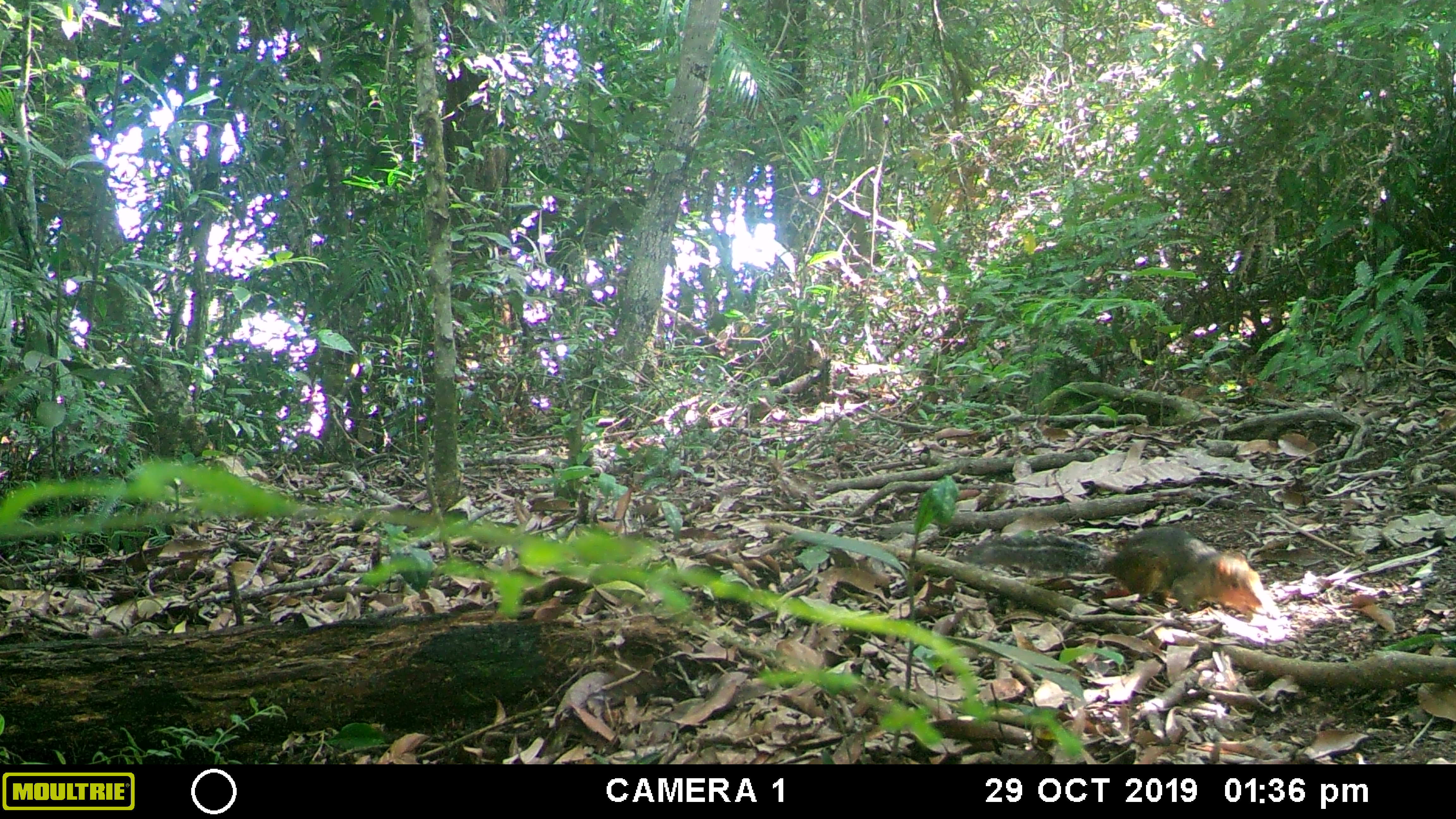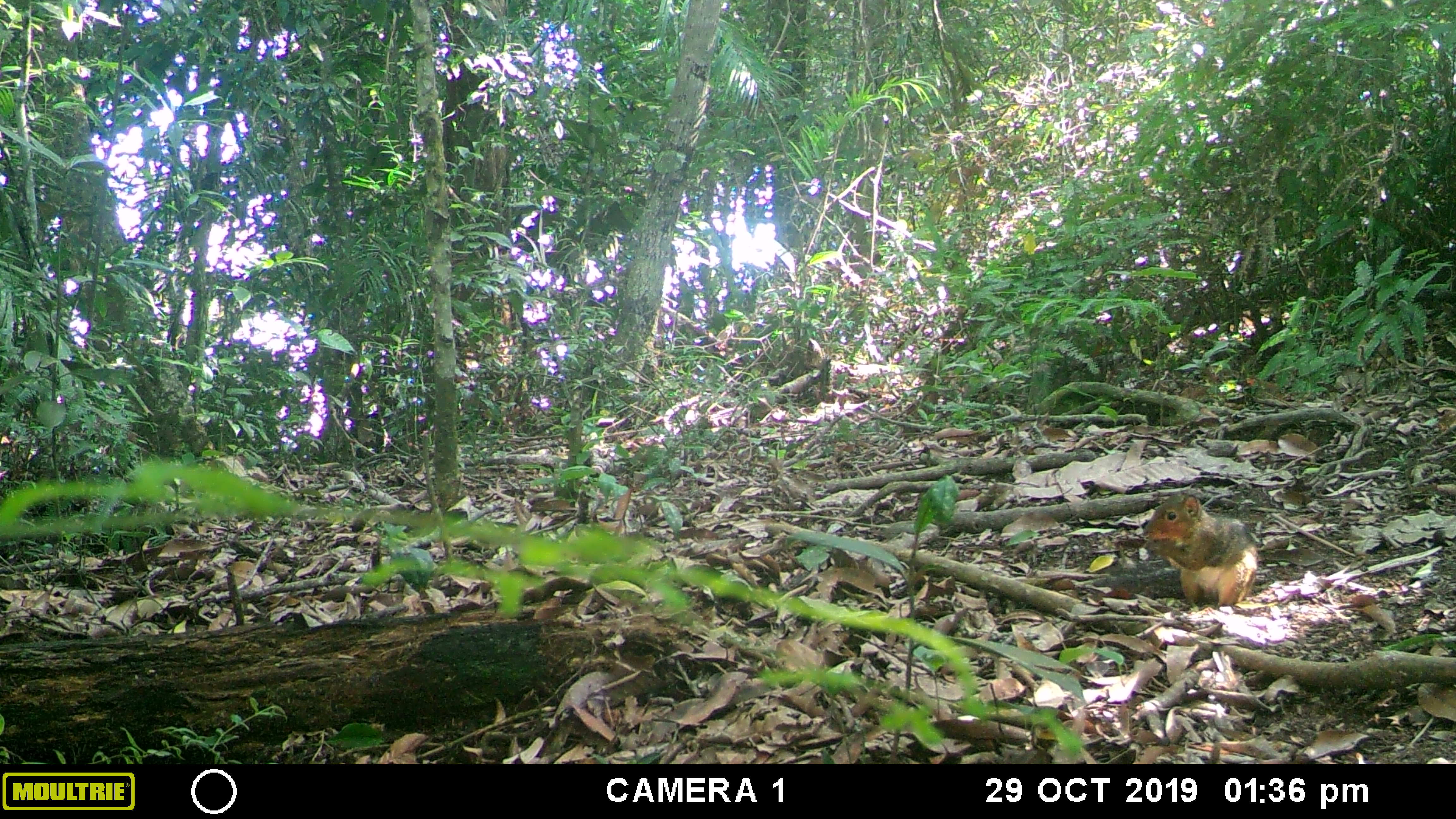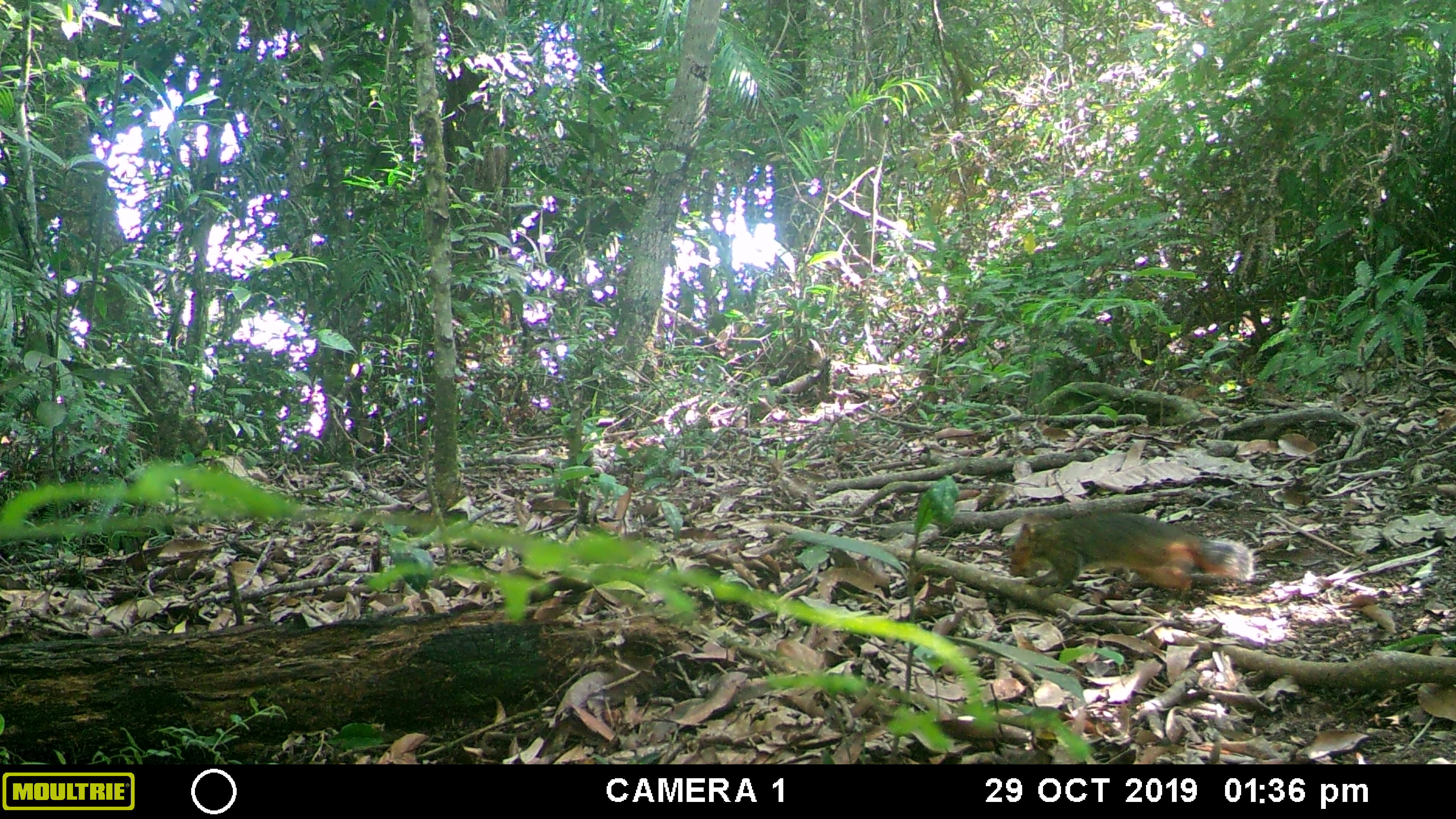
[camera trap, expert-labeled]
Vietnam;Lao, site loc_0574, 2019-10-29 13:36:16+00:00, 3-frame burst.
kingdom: Animalia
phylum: Chordata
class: Mammalia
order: Rodentia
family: Sciuridae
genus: Dremomys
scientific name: Dremomys rufigenis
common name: red-cheeked squirrel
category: red cheeked squirrel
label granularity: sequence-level